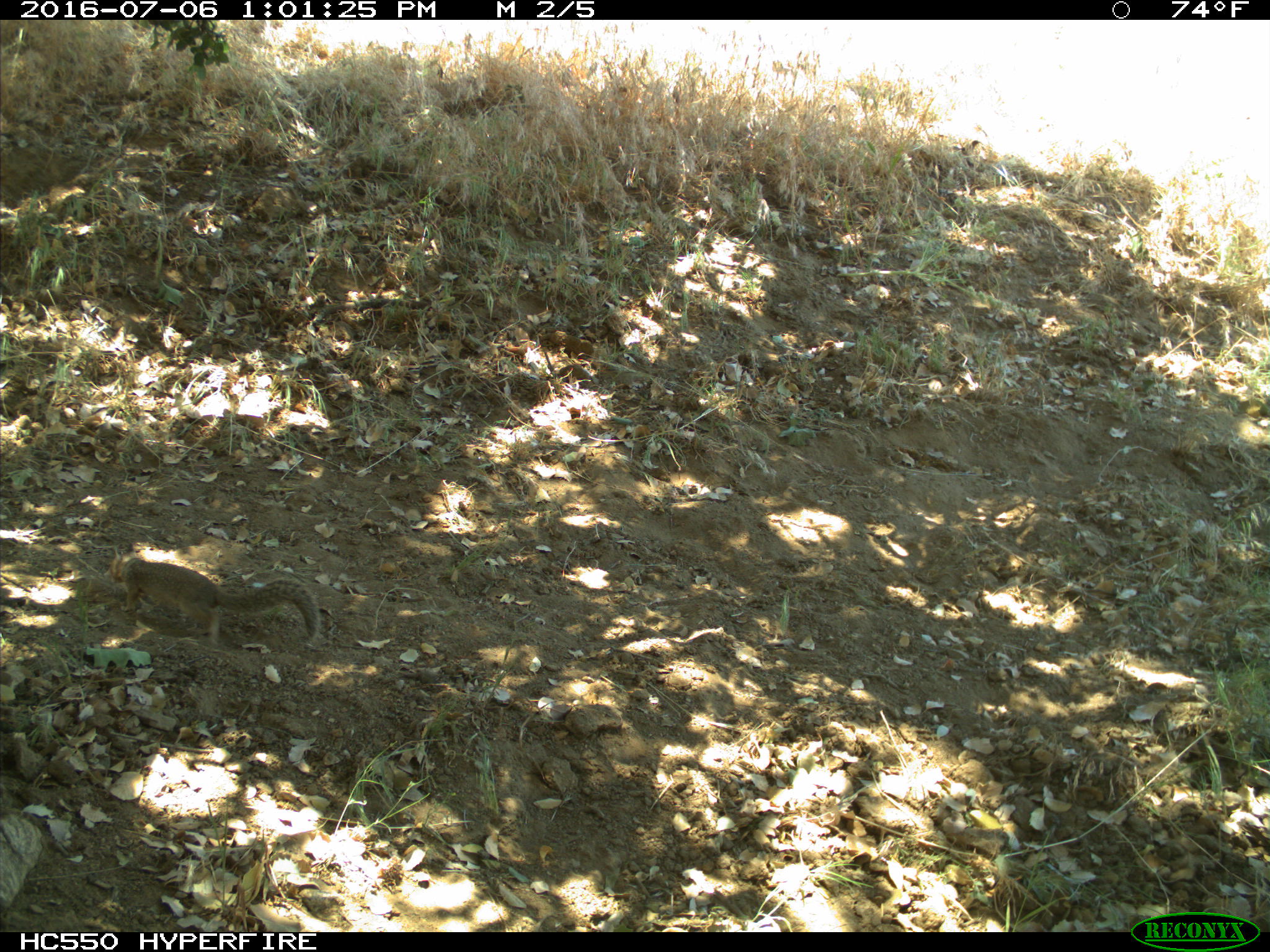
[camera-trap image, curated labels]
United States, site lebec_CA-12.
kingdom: Animalia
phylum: Chordata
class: Mammalia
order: Rodentia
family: Sciuridae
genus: Otospermophilus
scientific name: Otospermophilus beecheyi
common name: california ground squirrel